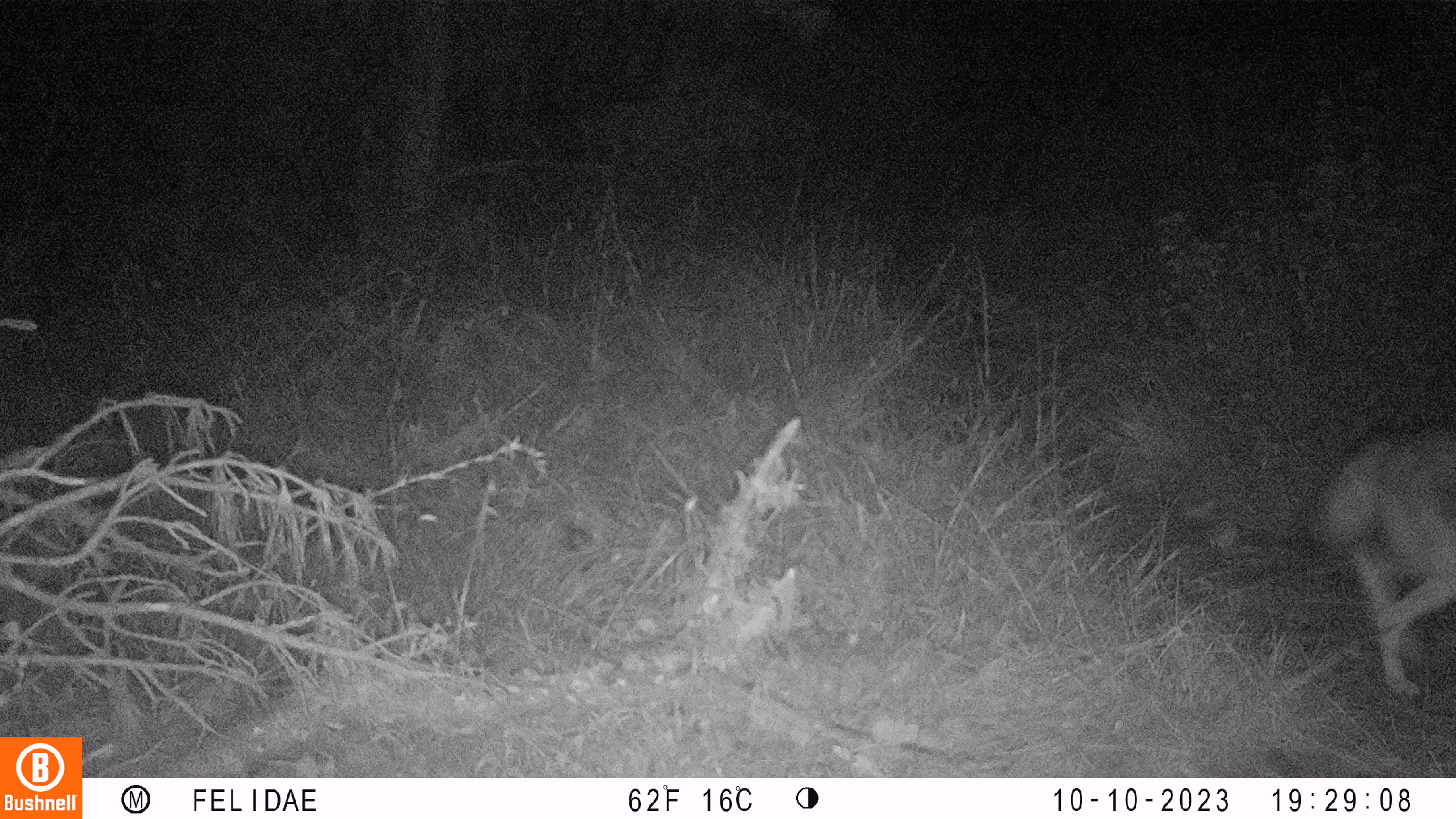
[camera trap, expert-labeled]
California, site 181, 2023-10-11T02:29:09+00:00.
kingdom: Animalia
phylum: Chordata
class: Mammalia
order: Carnivora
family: Canidae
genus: Canis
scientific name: Canis latrans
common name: coyote